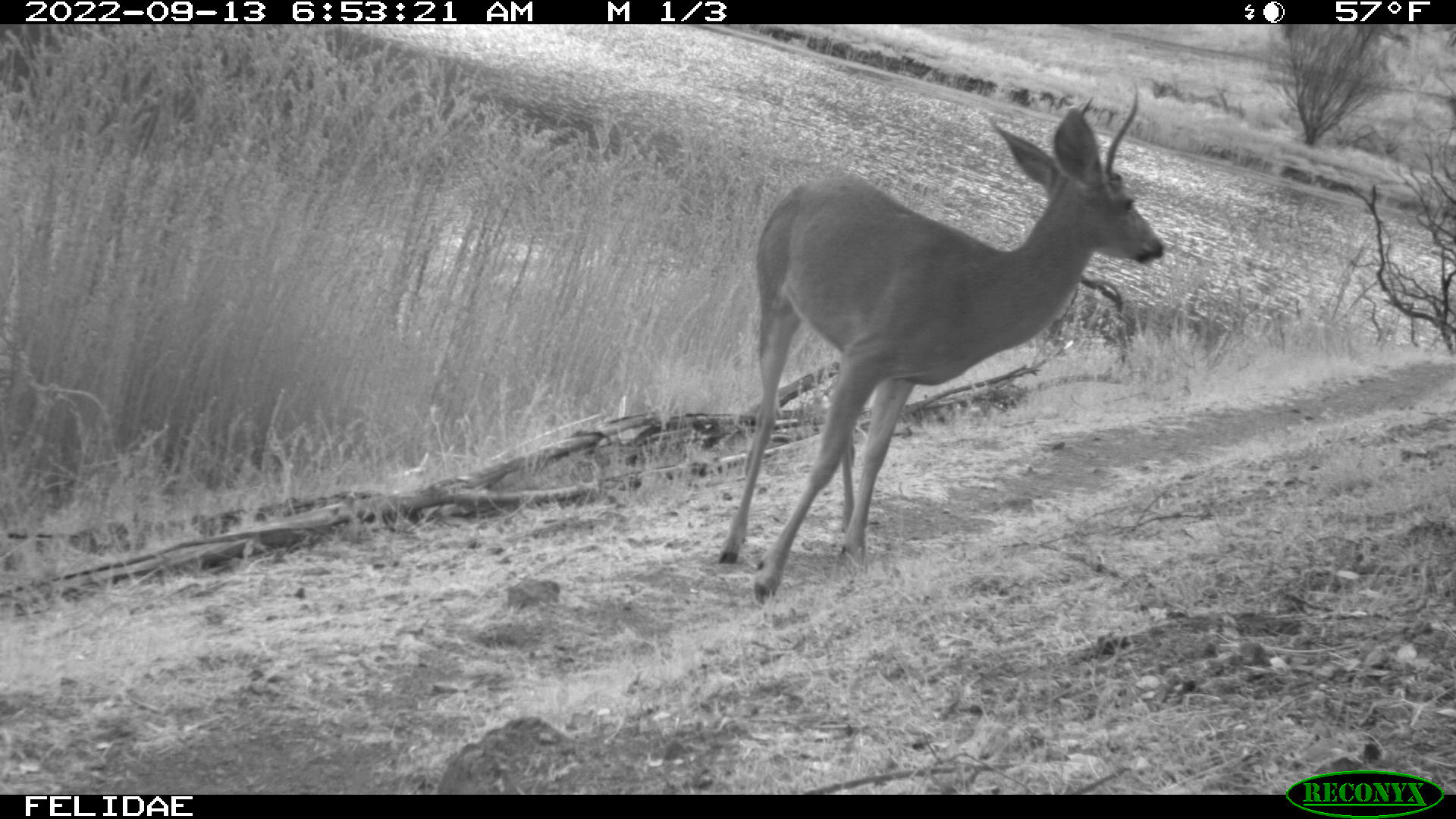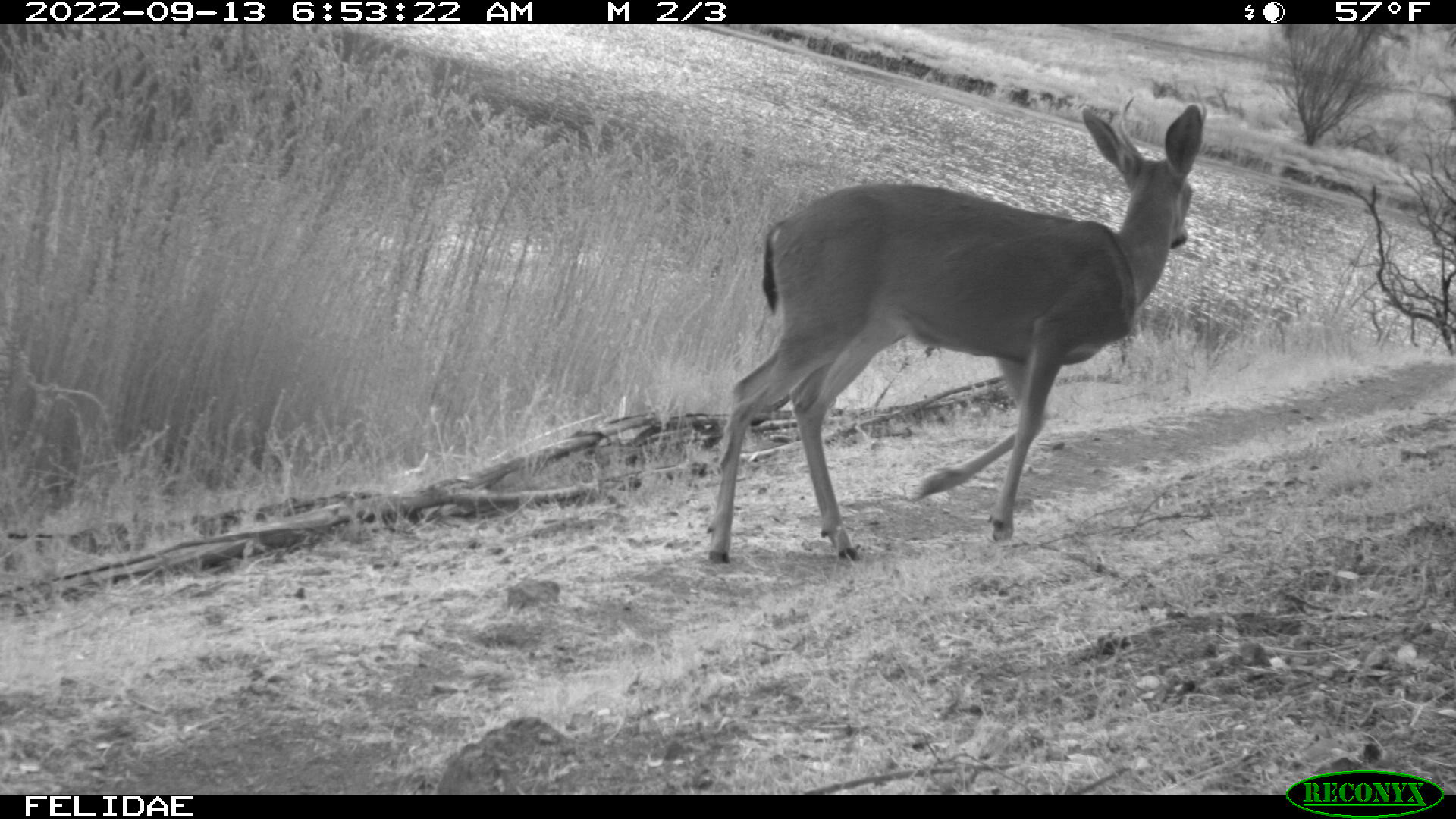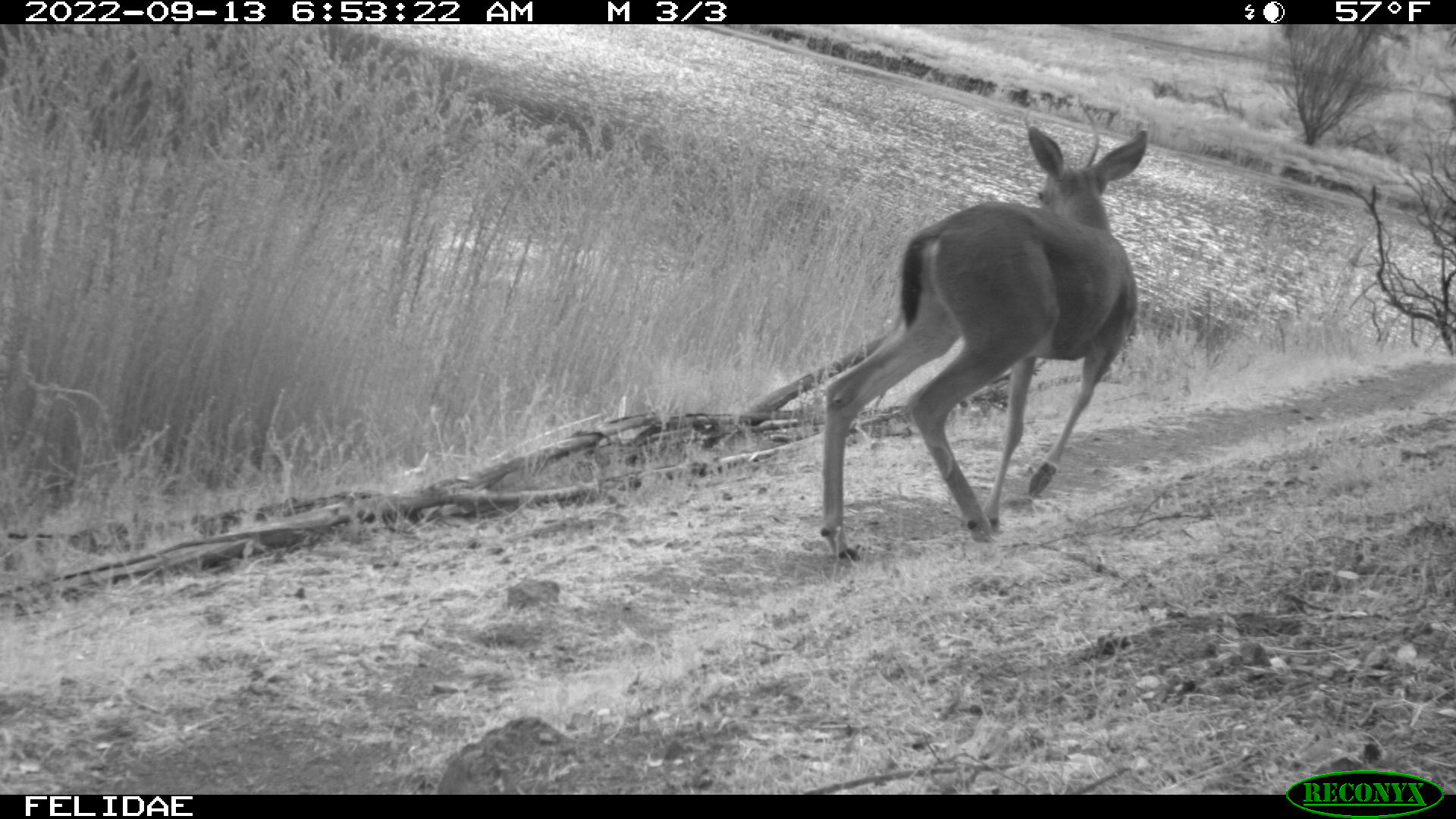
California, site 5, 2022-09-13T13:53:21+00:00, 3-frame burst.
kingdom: Animalia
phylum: Chordata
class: Mammalia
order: Artiodactyla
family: Cervidae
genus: Odocoileus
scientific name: Odocoileus hemionus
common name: mule deer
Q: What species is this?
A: Mule deer (Odocoileus hemionus).